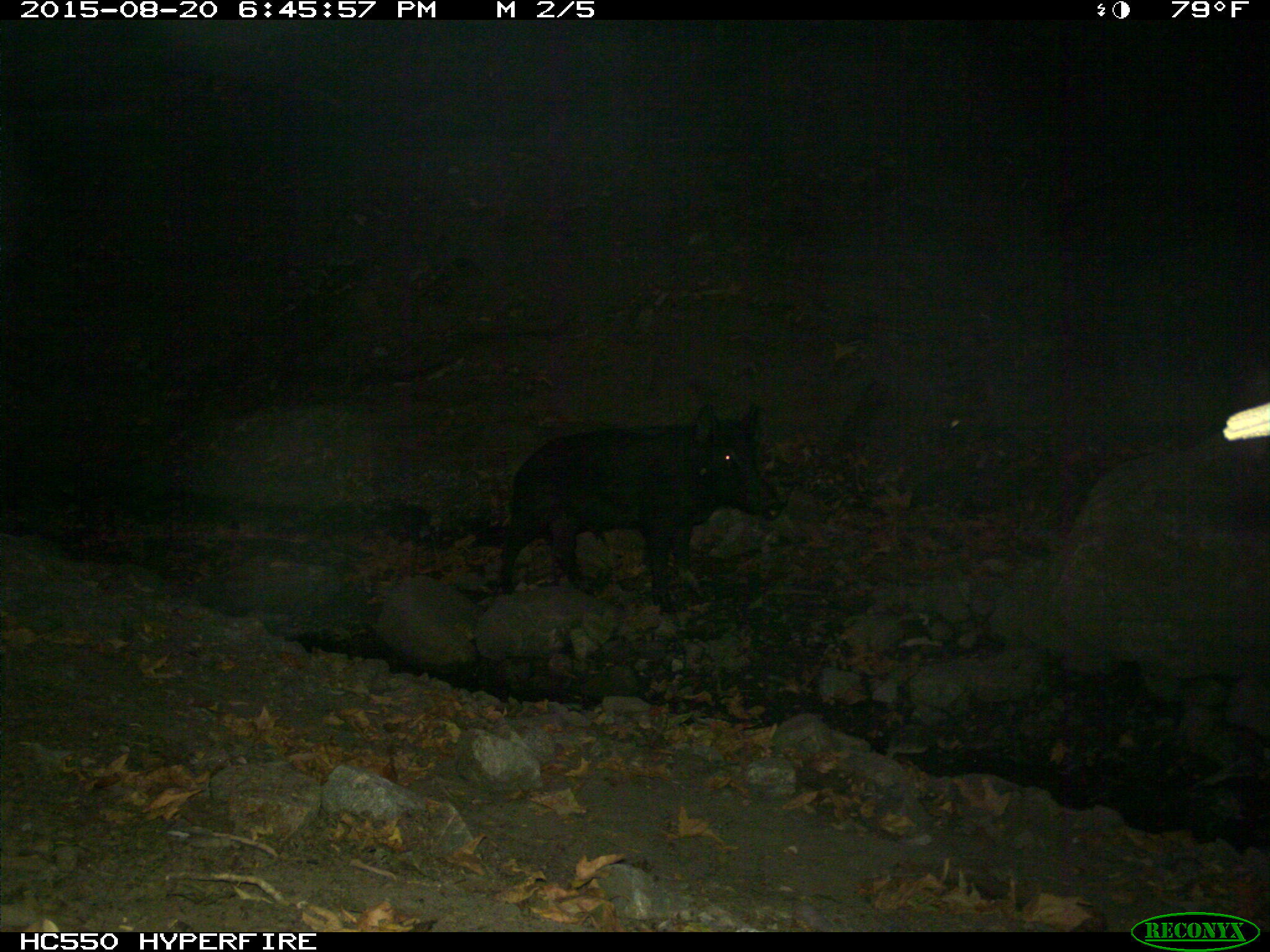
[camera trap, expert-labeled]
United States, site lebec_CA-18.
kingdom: Animalia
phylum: Chordata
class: Mammalia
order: Artiodactyla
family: Suidae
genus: Sus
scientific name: Sus scrofa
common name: wild boar